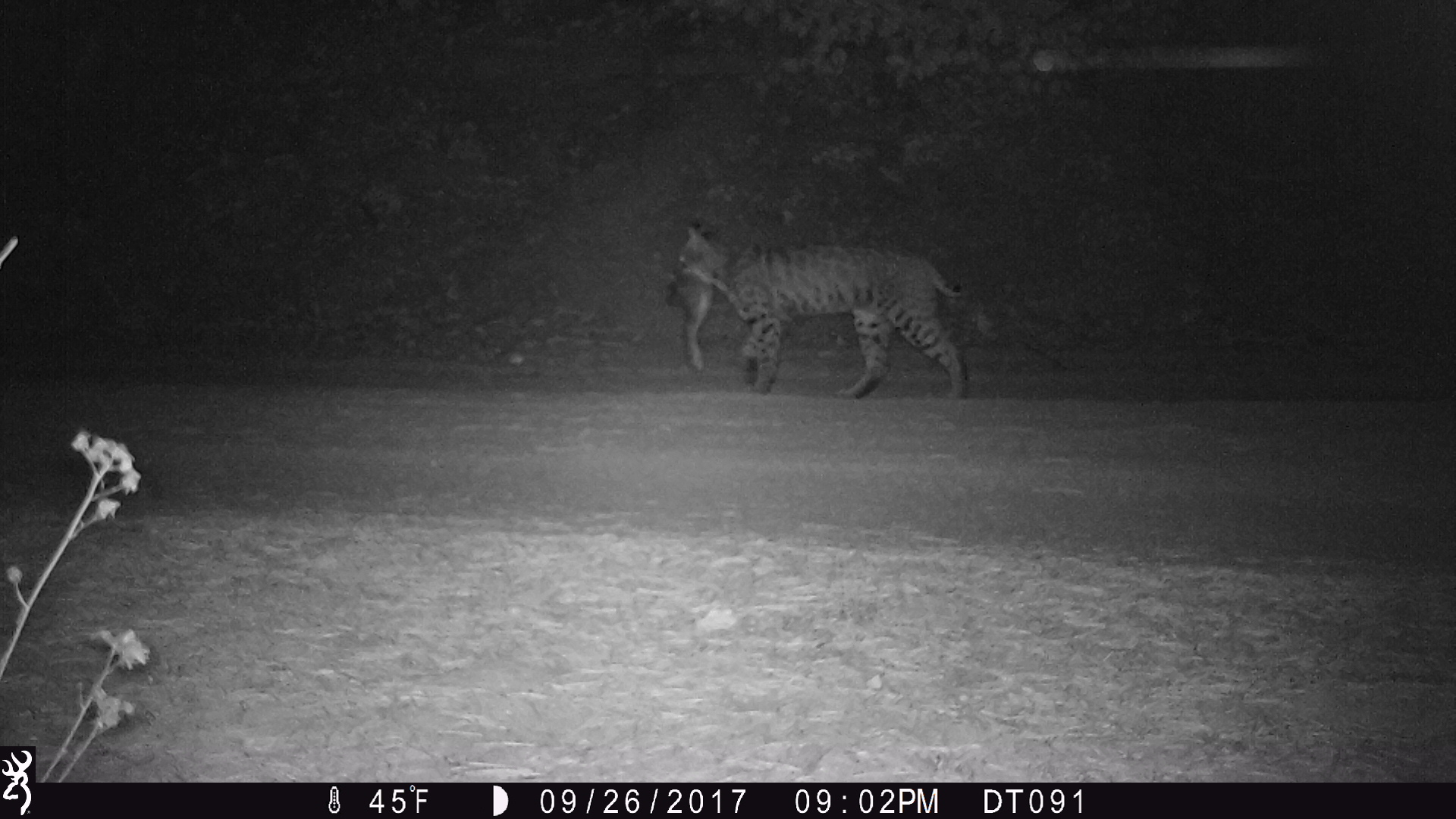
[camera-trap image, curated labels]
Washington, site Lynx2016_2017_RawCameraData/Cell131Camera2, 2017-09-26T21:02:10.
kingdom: Animalia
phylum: Chordata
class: Mammalia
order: Carnivora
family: Felidae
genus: Lynx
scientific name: Lynx rufus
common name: bobcat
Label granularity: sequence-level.